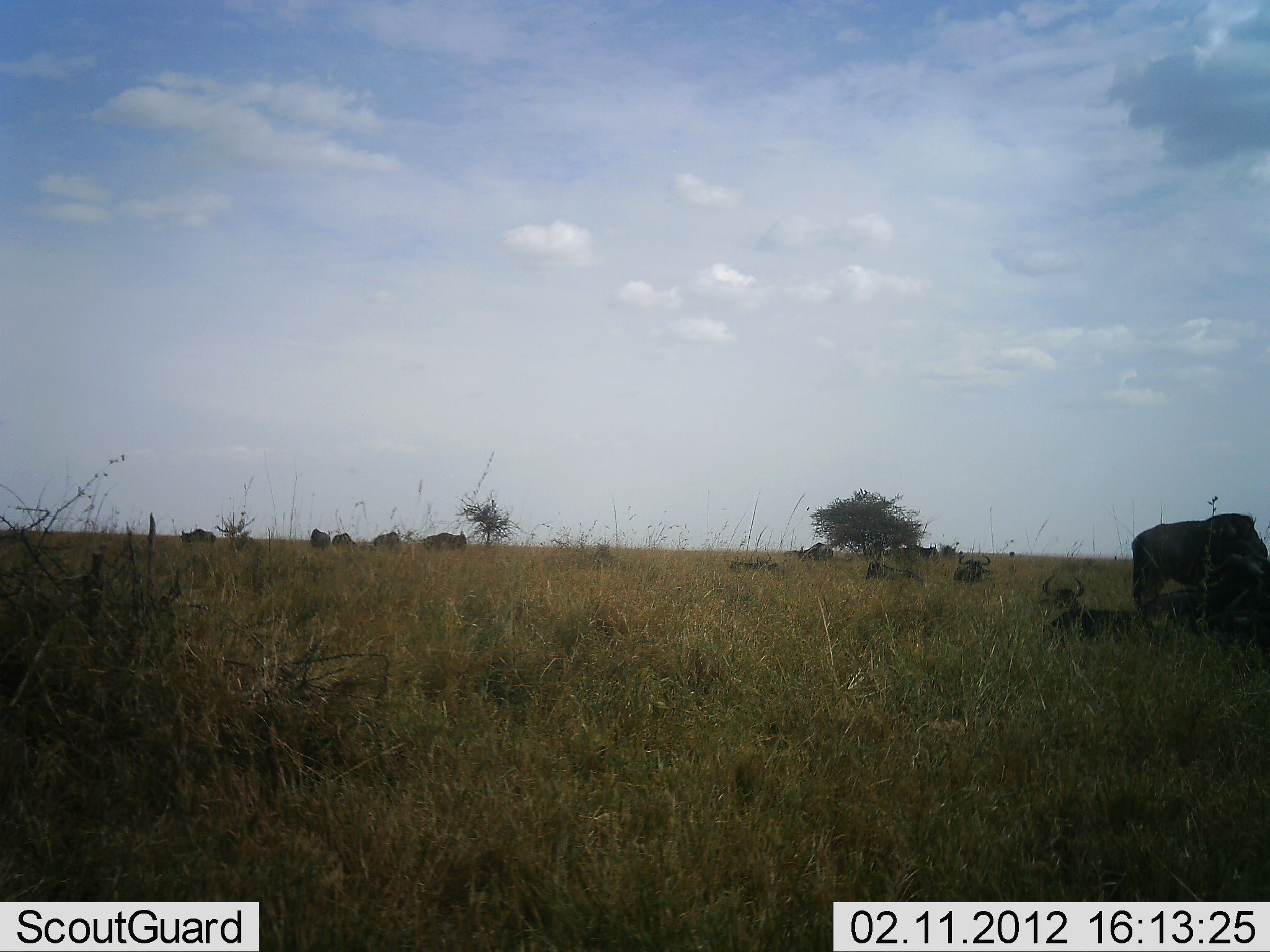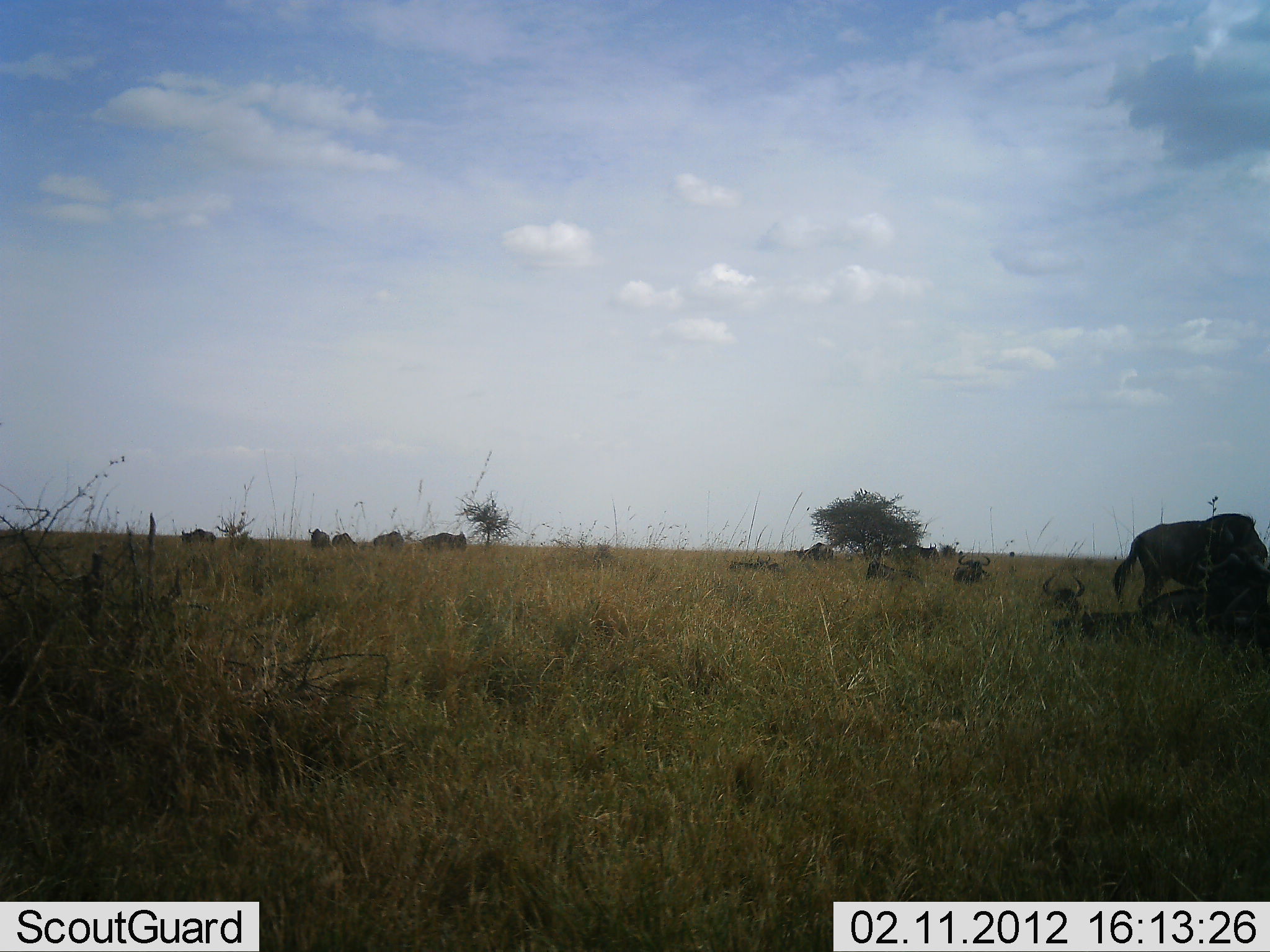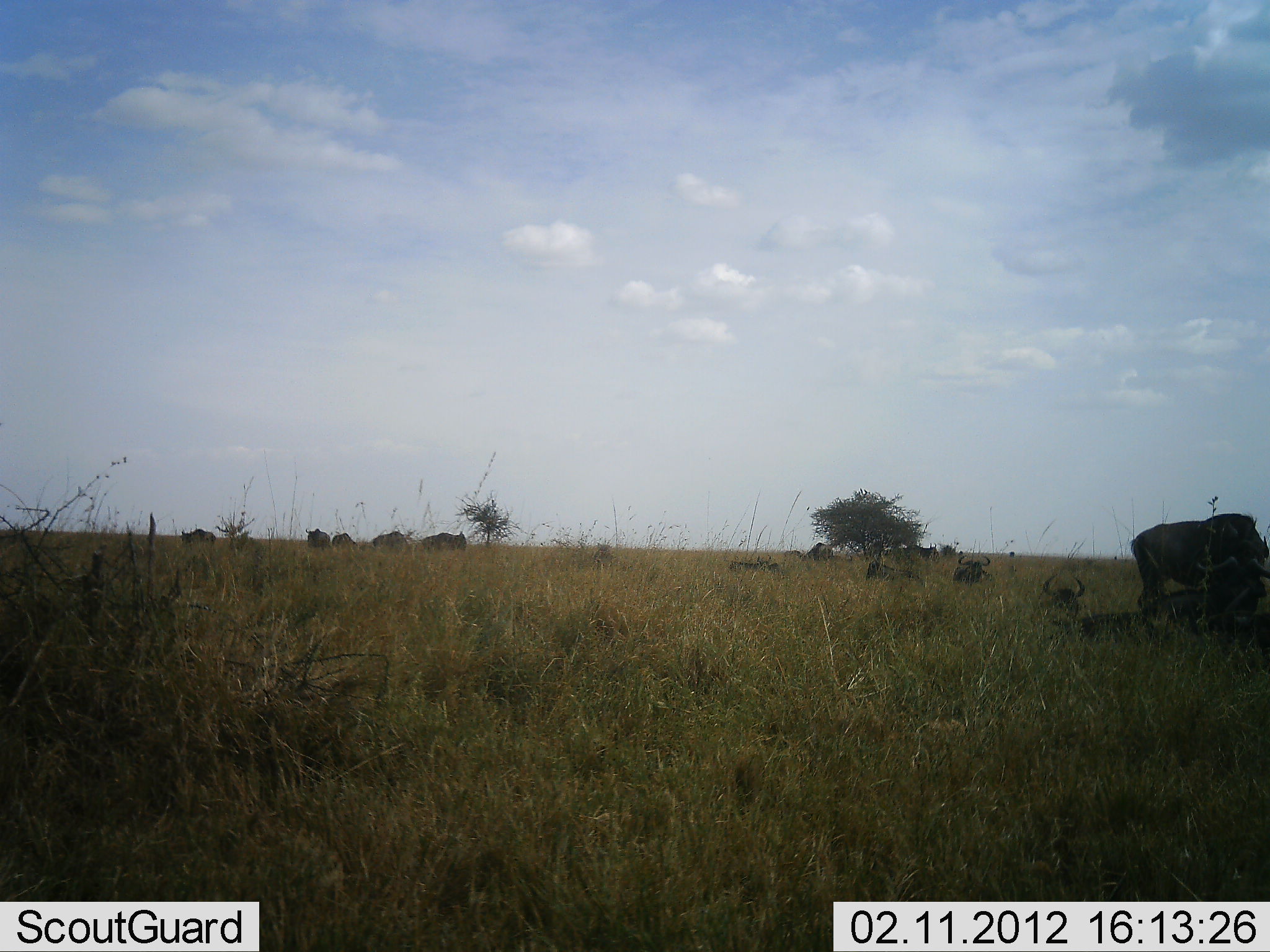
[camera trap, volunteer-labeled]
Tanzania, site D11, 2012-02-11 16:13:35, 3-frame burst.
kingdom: Animalia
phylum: Chordata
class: Mammalia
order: Artiodactyla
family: Bovidae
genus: Connochaetes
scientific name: Connochaetes taurinus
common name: blue wildebeest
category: wildebeest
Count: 11-50.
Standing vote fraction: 65%.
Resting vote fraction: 82%.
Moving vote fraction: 0%.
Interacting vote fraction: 12%.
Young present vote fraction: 6%.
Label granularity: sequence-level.